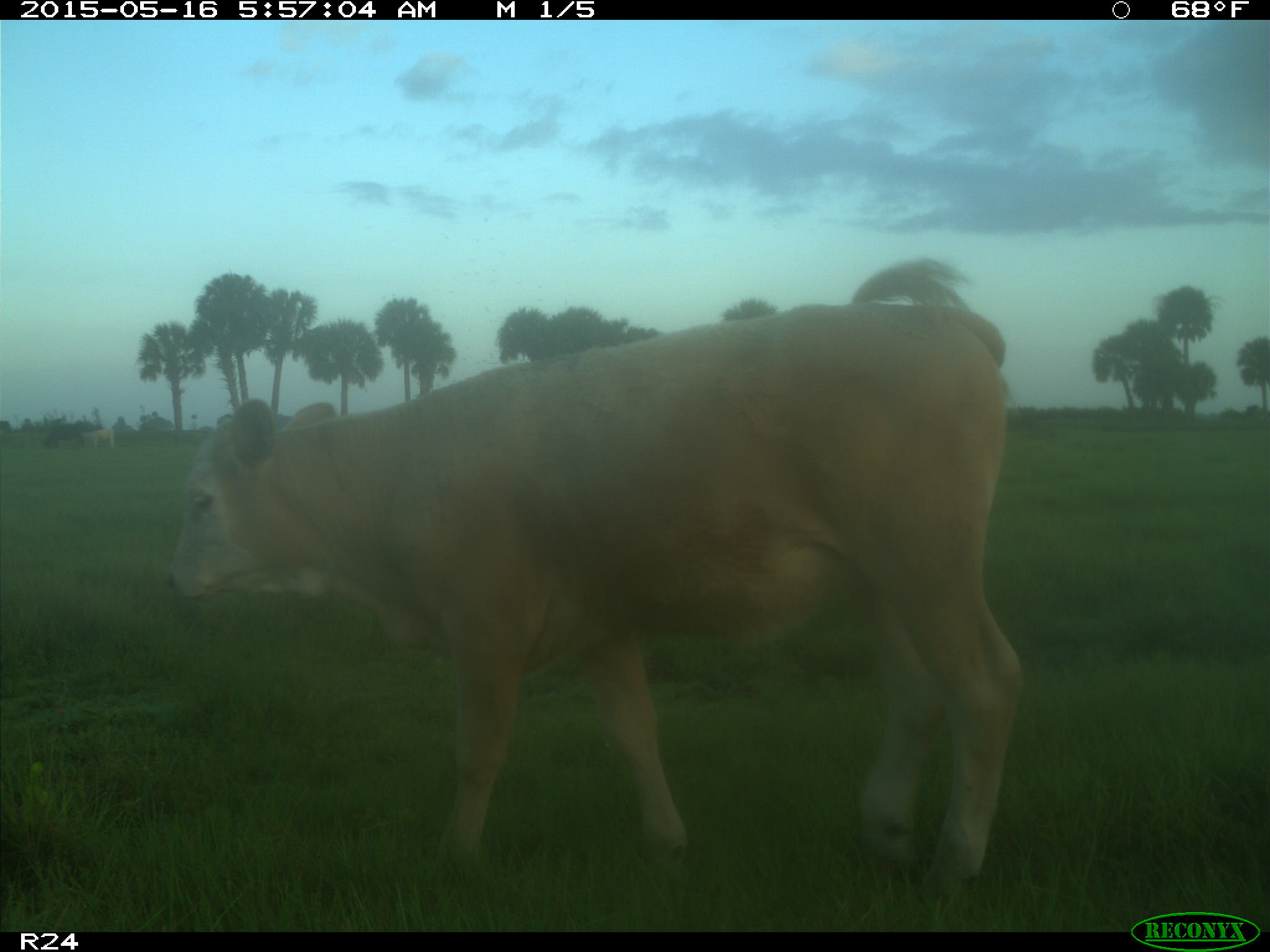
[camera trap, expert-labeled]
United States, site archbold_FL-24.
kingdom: Animalia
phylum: Chordata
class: Mammalia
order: Artiodactyla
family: Bovidae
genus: Bos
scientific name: Bos taurus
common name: domestic cow